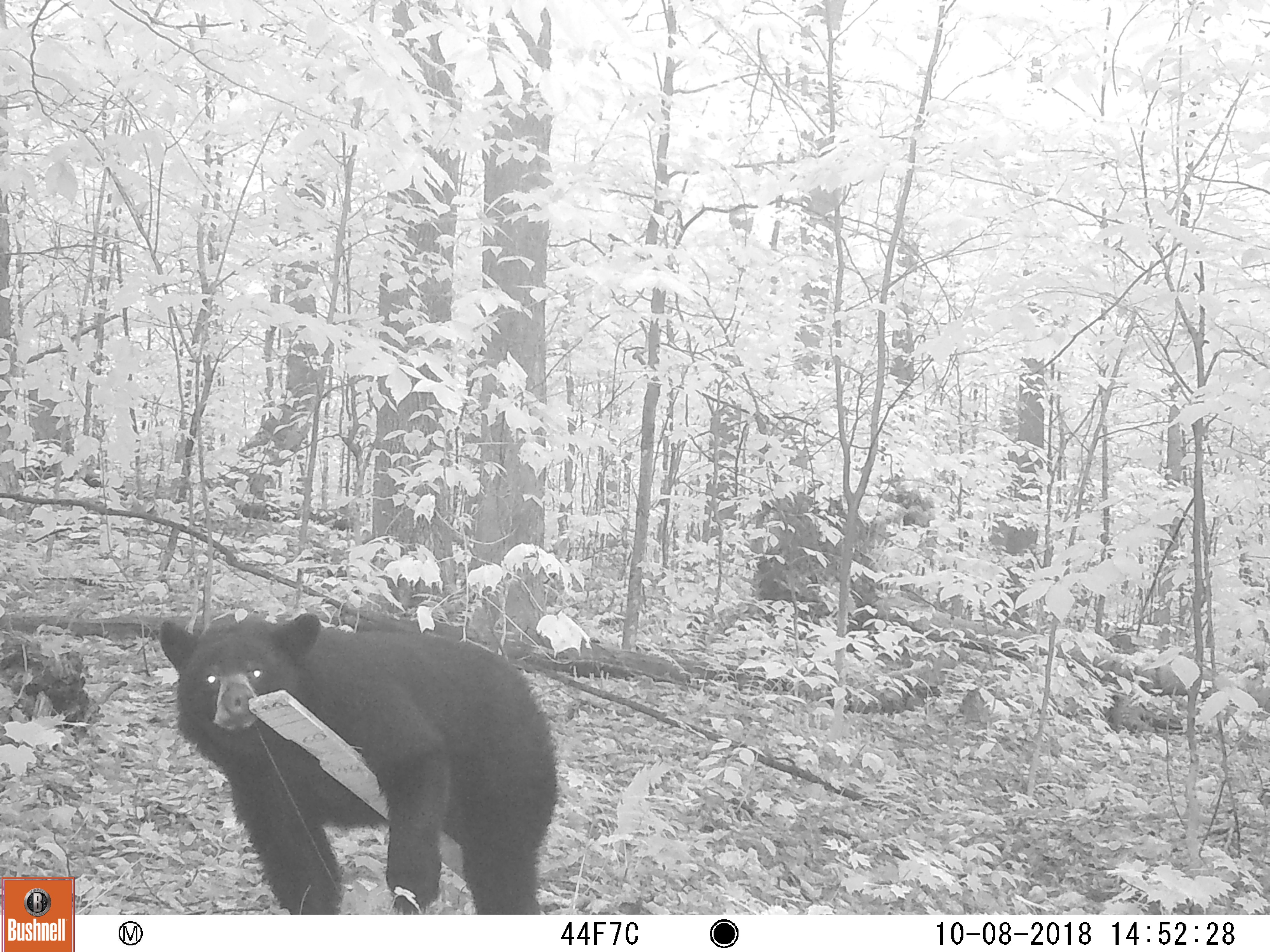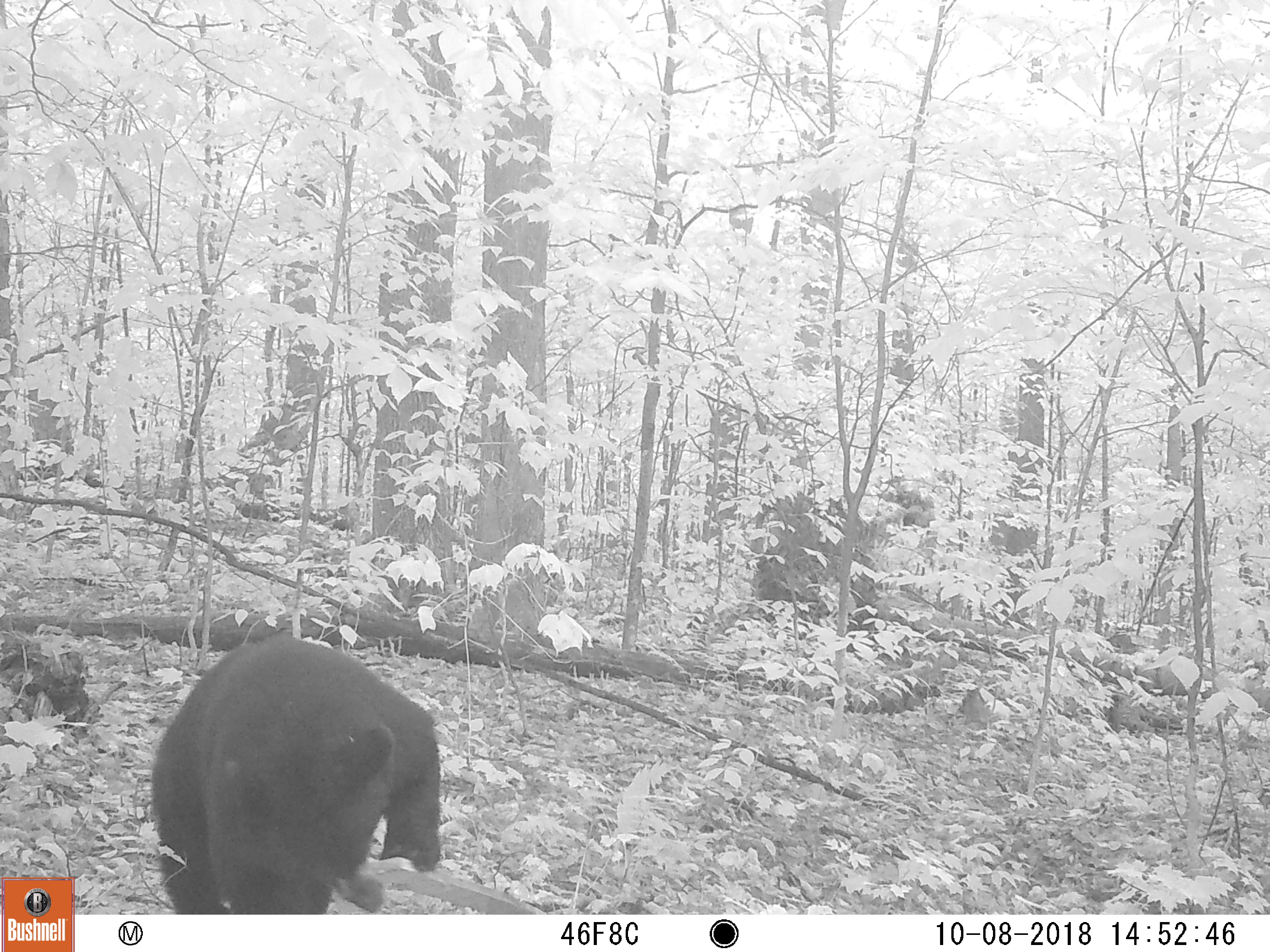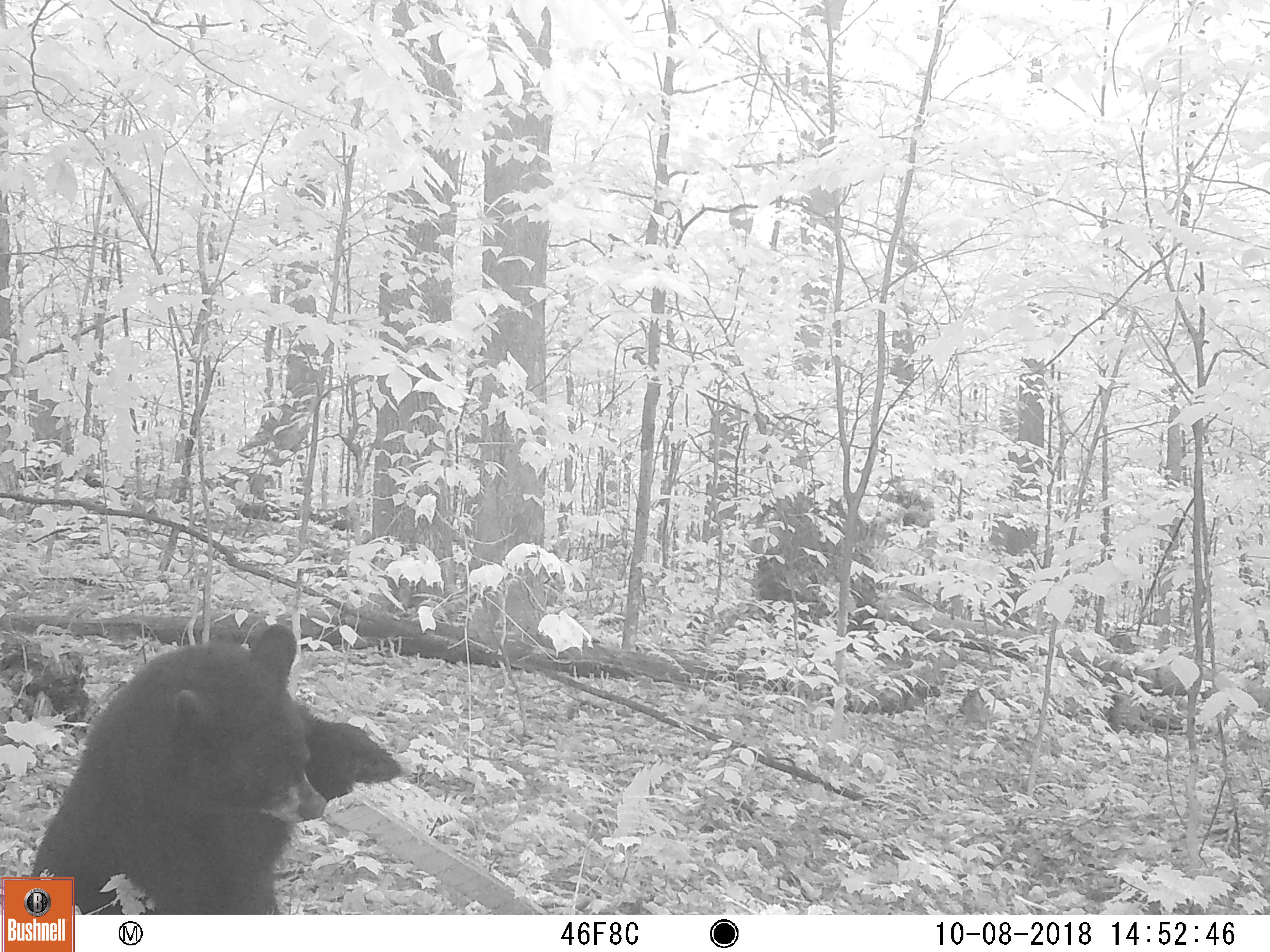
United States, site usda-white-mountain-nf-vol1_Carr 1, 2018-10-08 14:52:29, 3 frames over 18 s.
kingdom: Animalia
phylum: Chordata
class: Mammalia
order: Carnivora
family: Ursidae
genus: Ursus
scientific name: Ursus americanus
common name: black bear